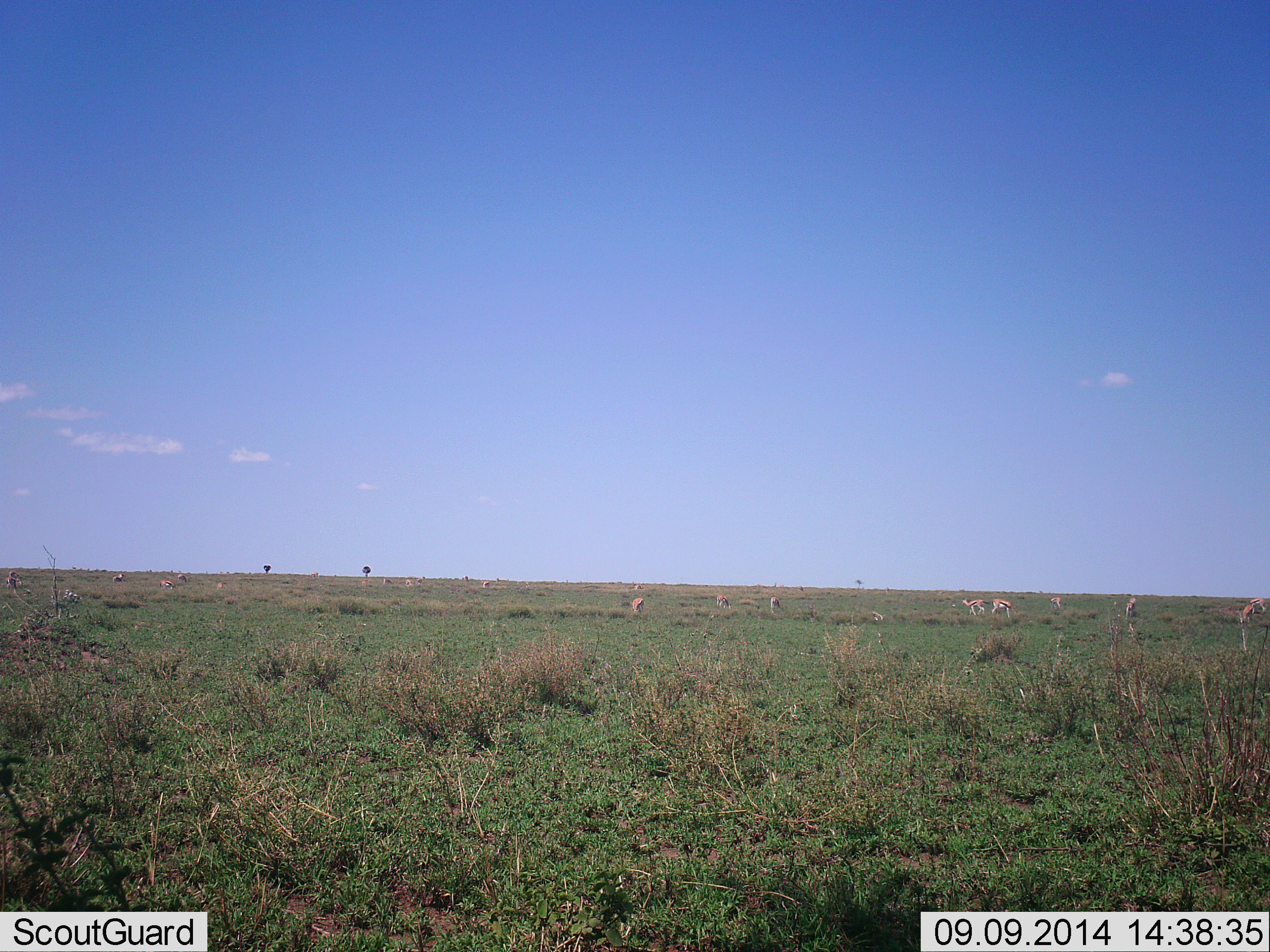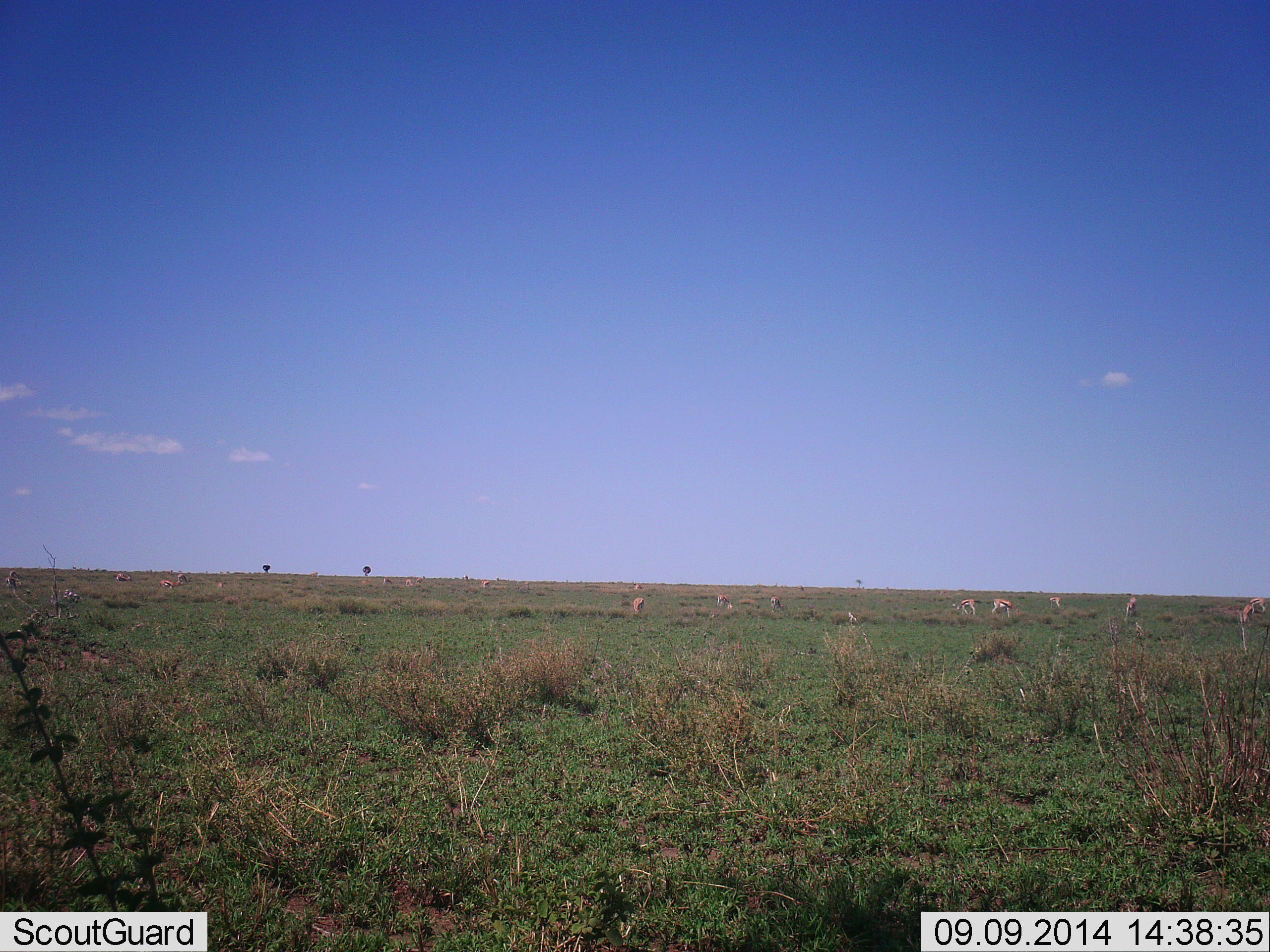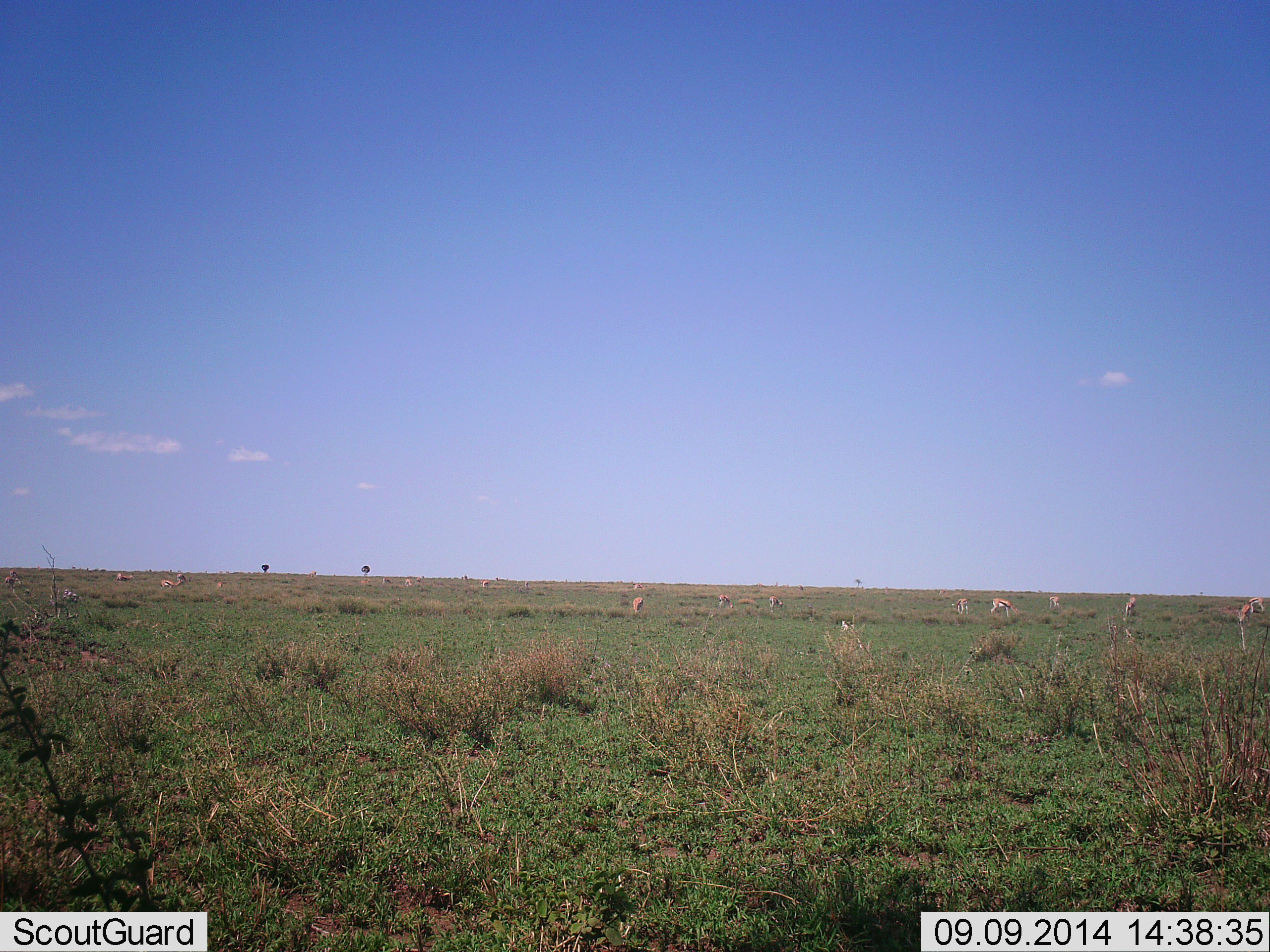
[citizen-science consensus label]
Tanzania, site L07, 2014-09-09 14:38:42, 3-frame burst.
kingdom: Animalia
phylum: Chordata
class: Mammalia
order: Artiodactyla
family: Bovidae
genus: Eudorcas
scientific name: Eudorcas thomsonii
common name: thomson's gazelle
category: gazellethomsons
Gazellethomsons (thomson's gazelle) (Eudorcas thomsonii), count 11-50. Behavior (volunteer vote fractions): standing 70%, resting 0%, moving 70%, interacting 0%. Young present (vote fraction): 0%. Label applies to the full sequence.